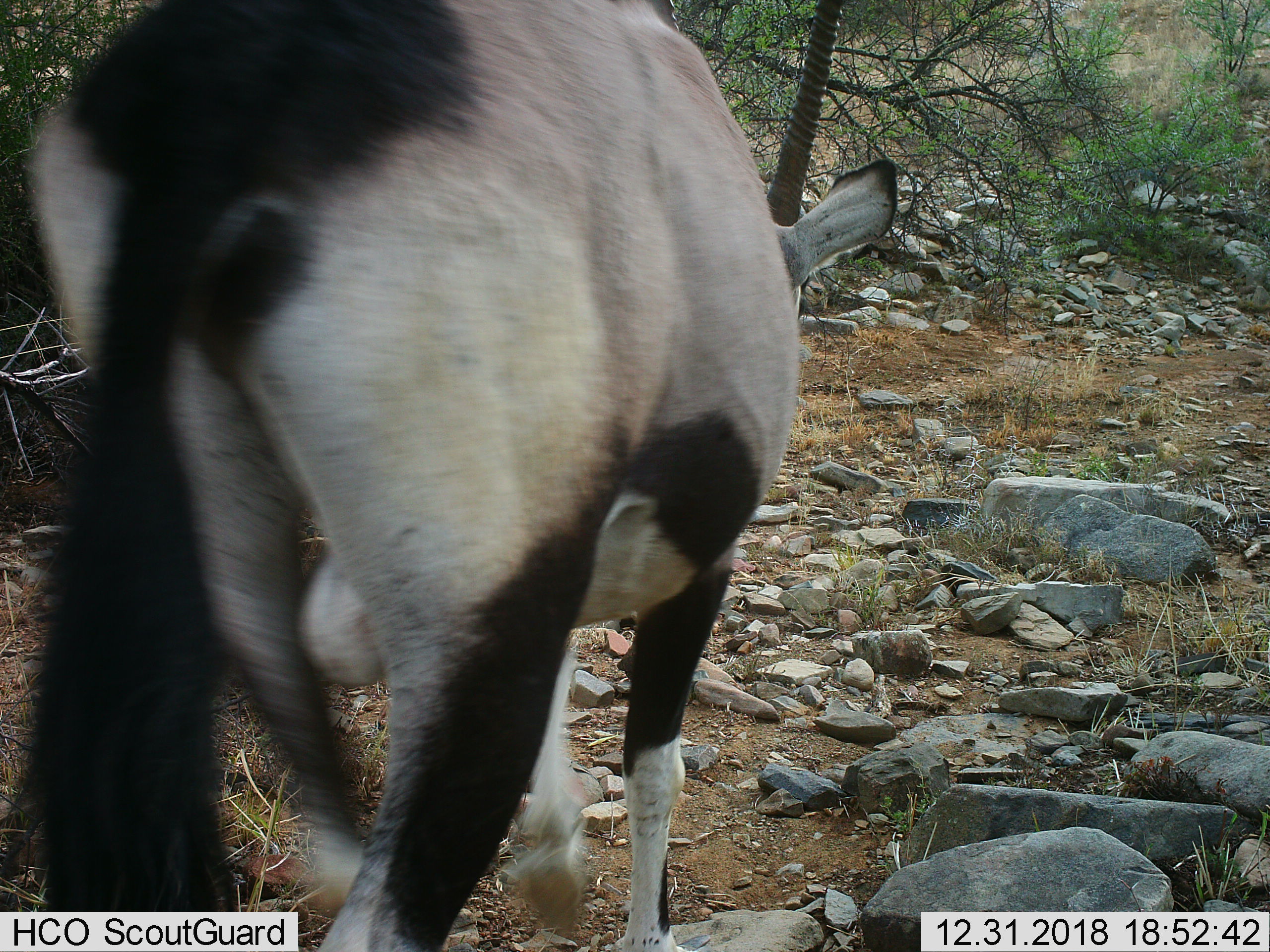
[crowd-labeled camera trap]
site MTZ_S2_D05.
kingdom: Animalia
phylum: Chordata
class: Mammalia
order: Artiodactyla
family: Bovidae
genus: Oryx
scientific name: Oryx gazella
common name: gemsbok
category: oryx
Oryx (gemsbok) (Oryx gazella), count 1. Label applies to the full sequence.